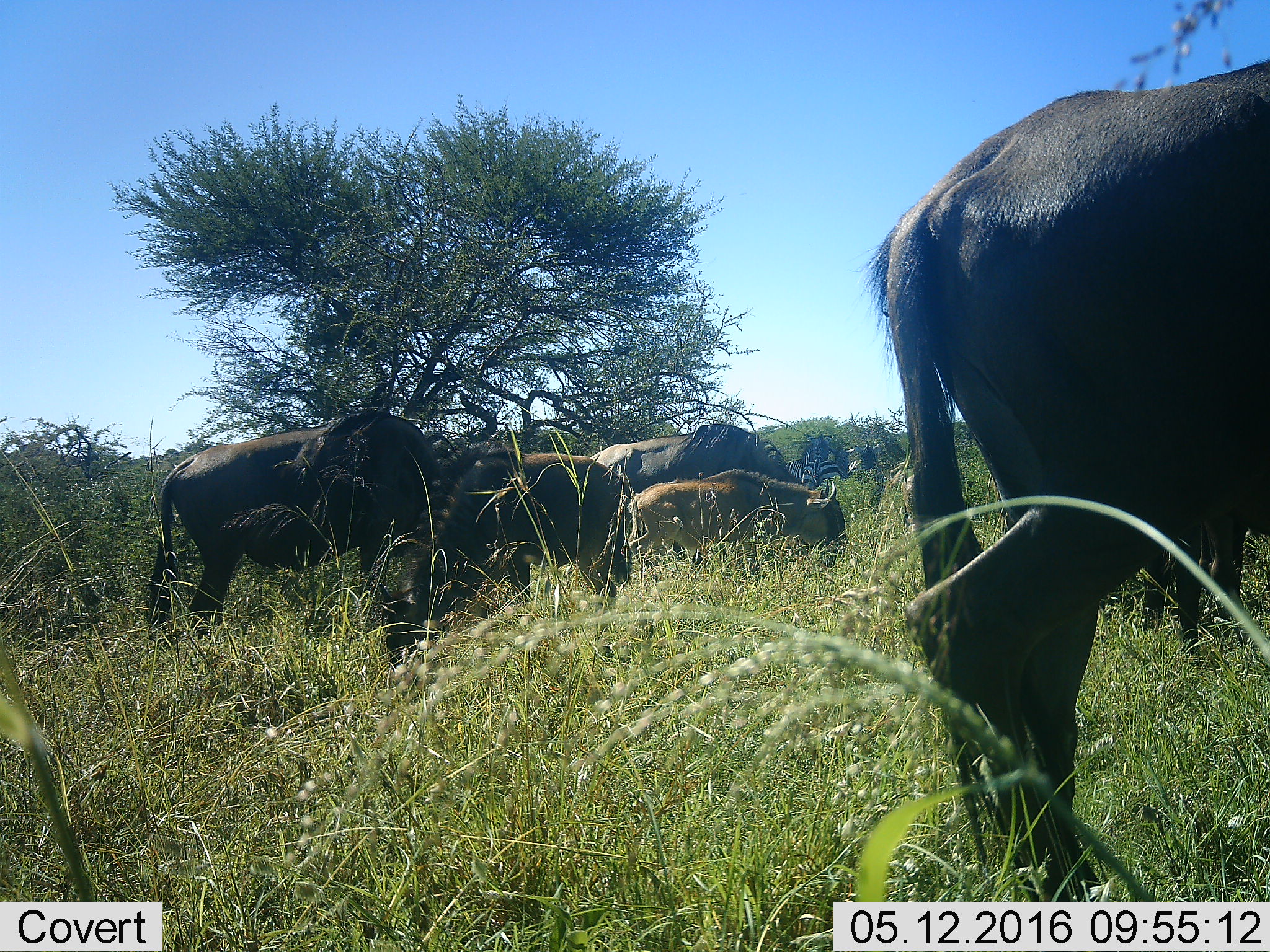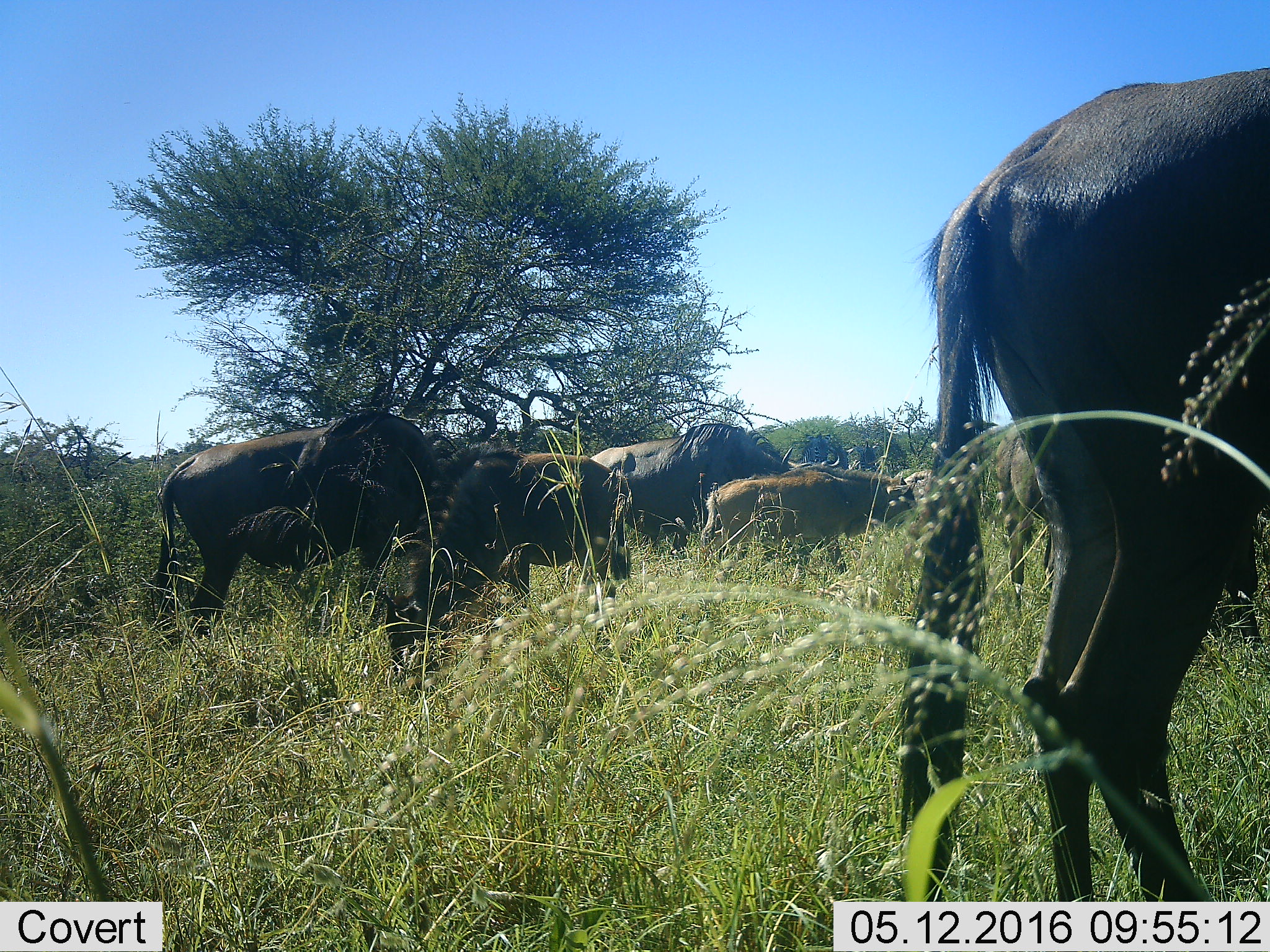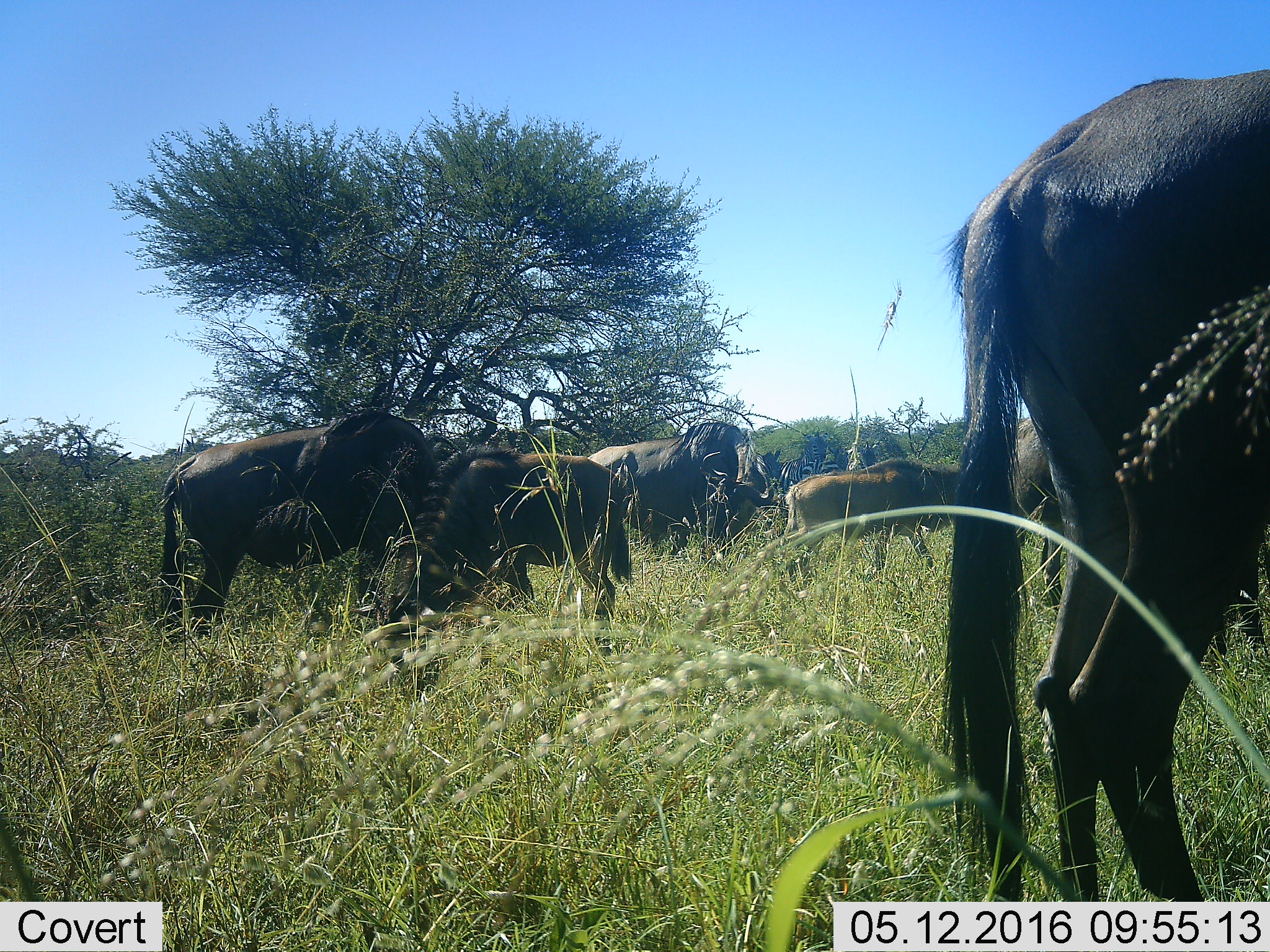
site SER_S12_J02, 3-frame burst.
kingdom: Animalia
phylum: Chordata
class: Mammalia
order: Artiodactyla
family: Bovidae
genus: Connochaetes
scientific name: Connochaetes taurinus taurinus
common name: blue wildebeest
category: wildebeestblue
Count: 6.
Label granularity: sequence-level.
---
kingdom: Animalia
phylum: Chordata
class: Mammalia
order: Perissodactyla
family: Equidae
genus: Equus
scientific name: Equus quagga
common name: plains zebra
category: zebraplains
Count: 3.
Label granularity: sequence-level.